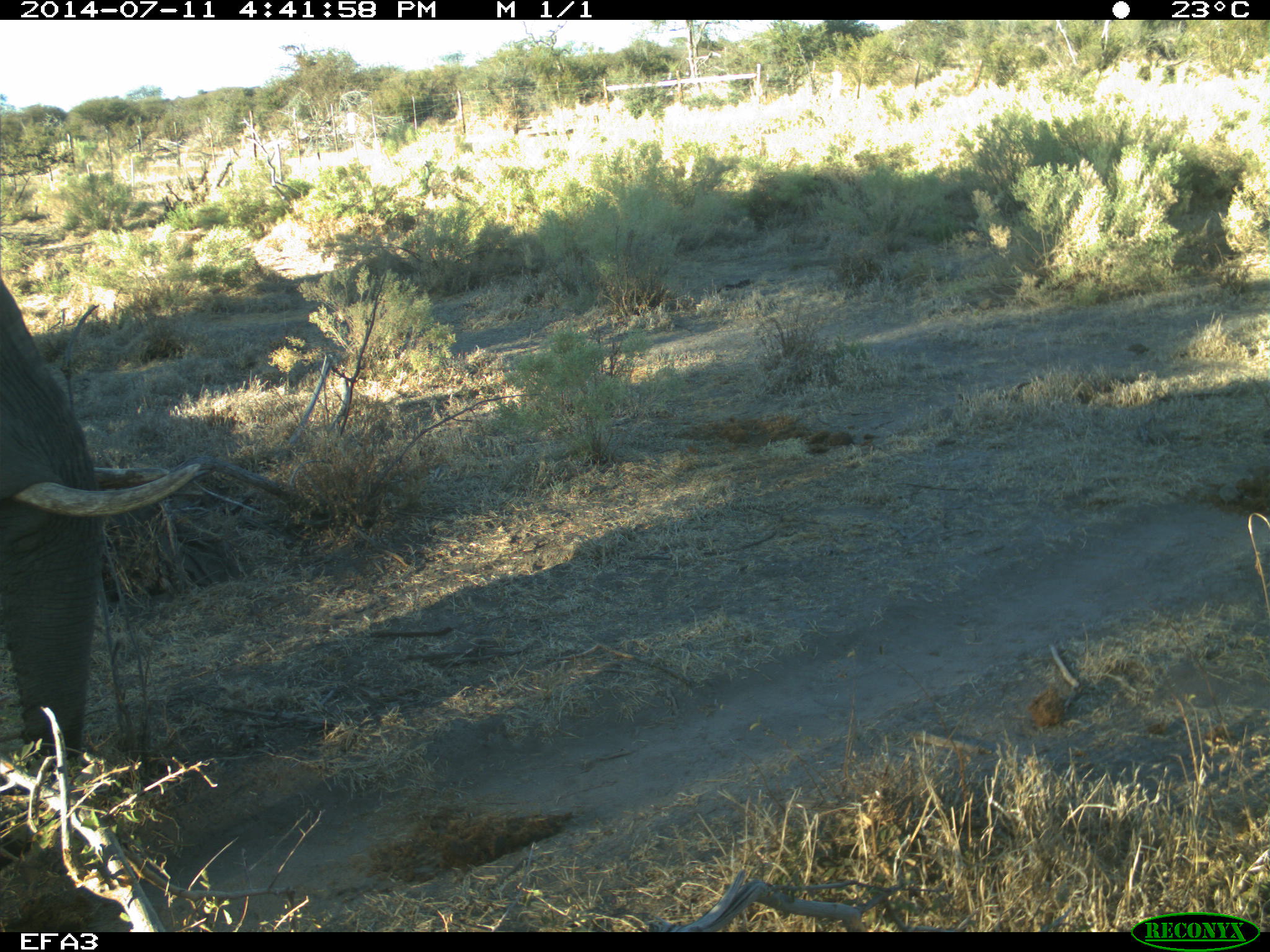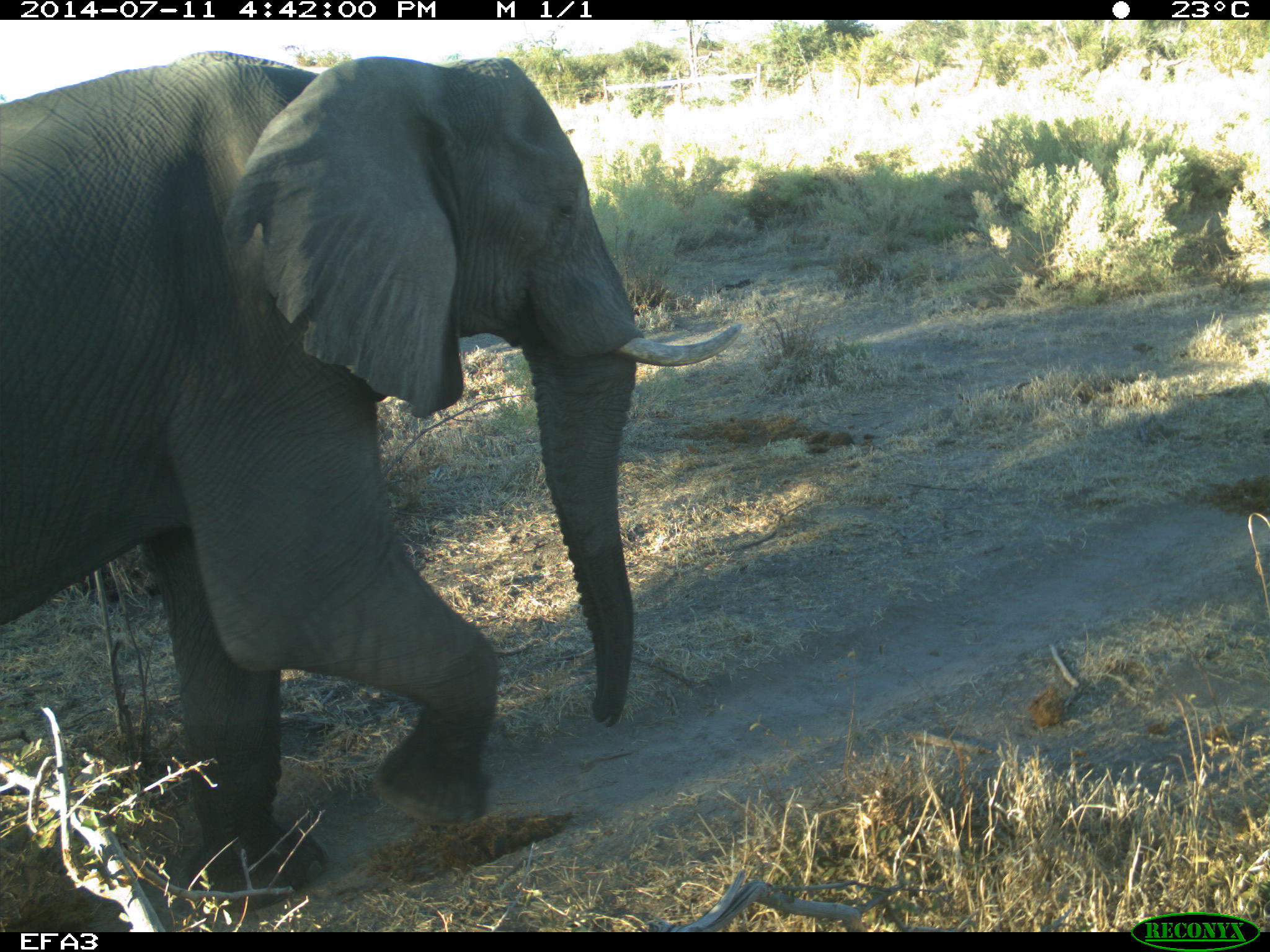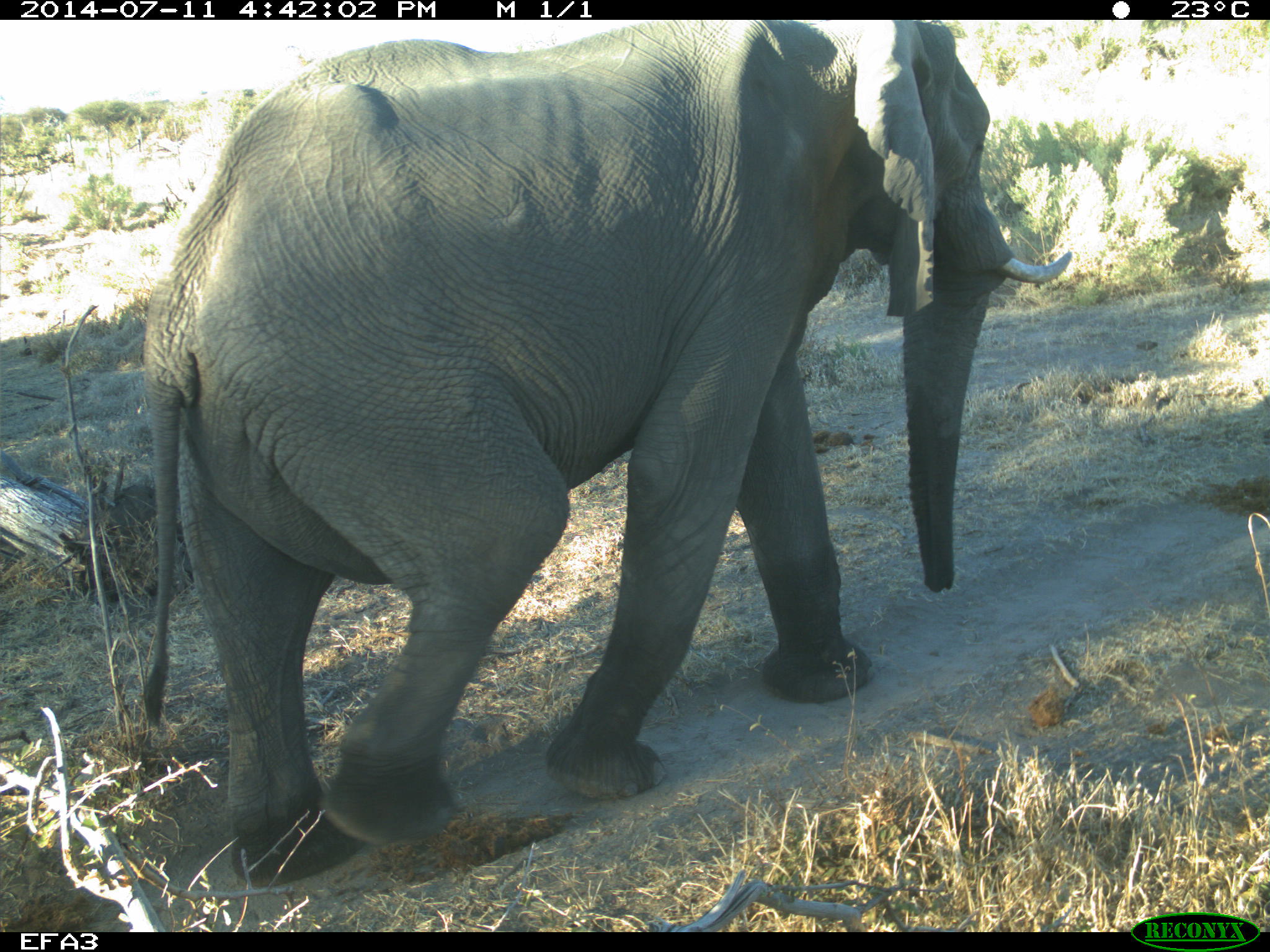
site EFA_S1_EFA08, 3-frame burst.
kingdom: Animalia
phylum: Chordata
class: Mammalia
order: Proboscidea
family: Elephantidae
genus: Loxodonta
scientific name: Loxodonta africana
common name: african bush elephant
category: elephant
Elephant (african bush elephant) (Loxodonta africana), count 1. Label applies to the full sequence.